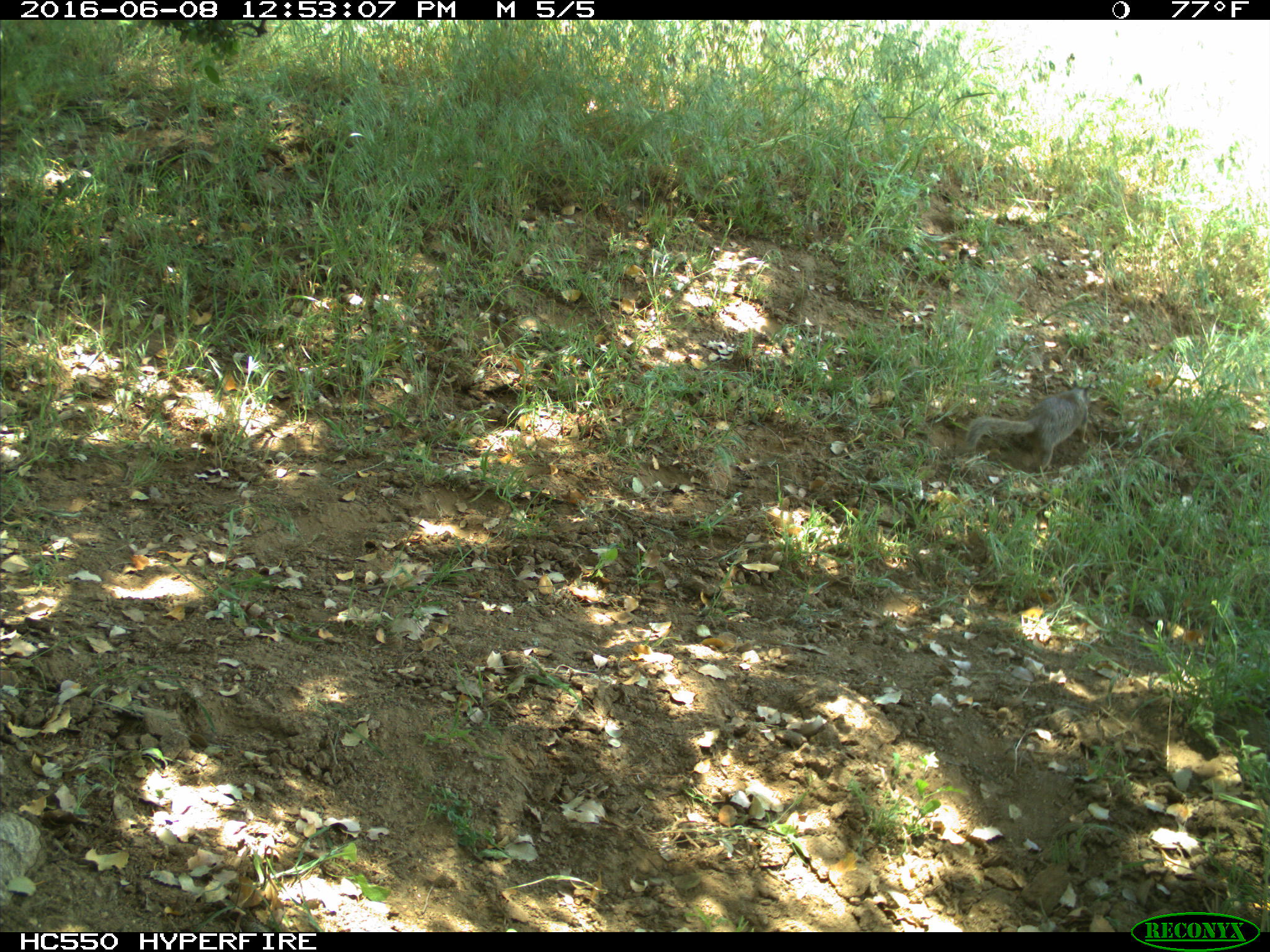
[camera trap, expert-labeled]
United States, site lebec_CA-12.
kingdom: Animalia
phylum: Chordata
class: Mammalia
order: Rodentia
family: Sciuridae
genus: Otospermophilus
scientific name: Otospermophilus beecheyi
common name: california ground squirrel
Otospermophilus beecheyi (california ground squirrel).